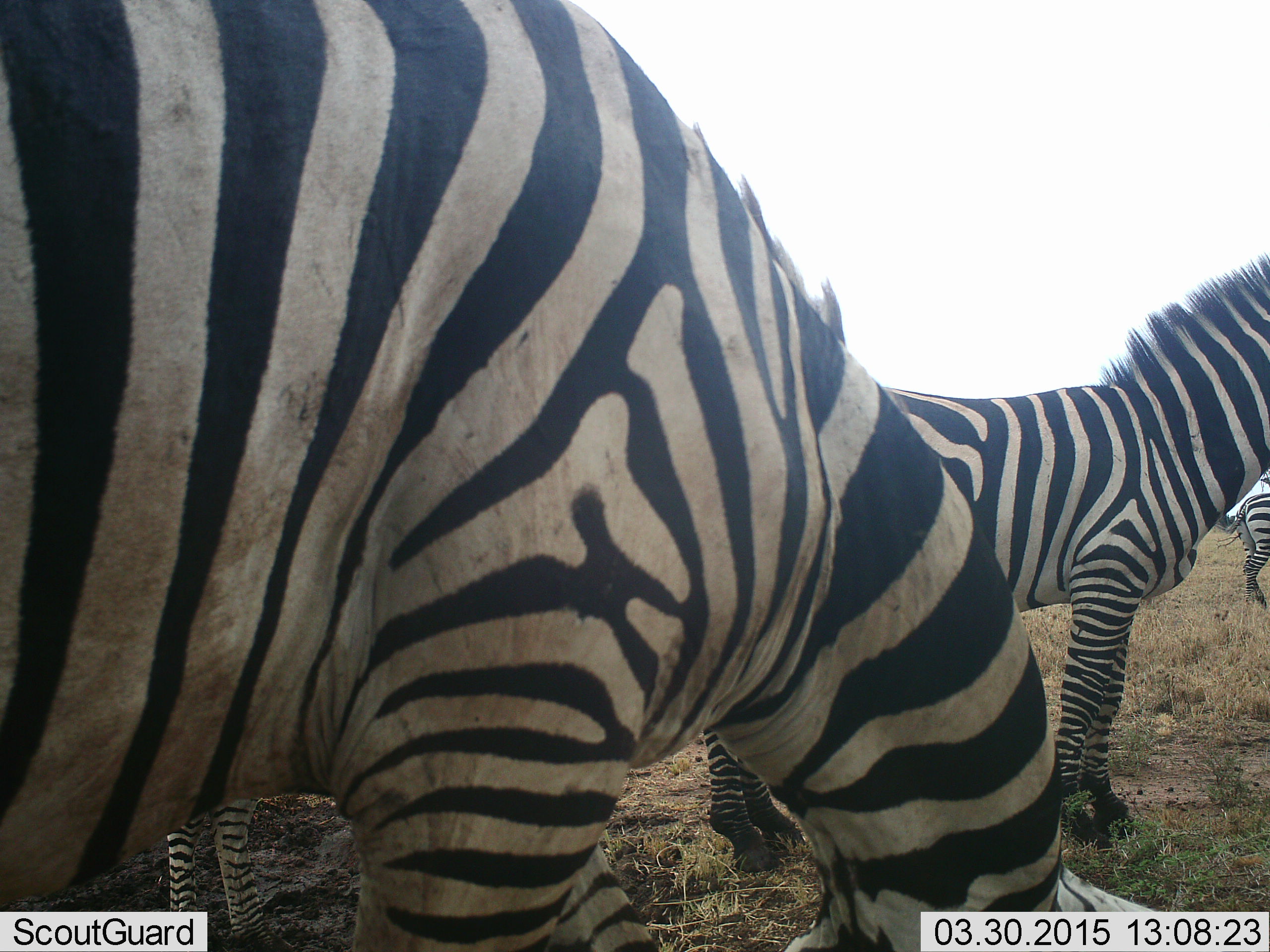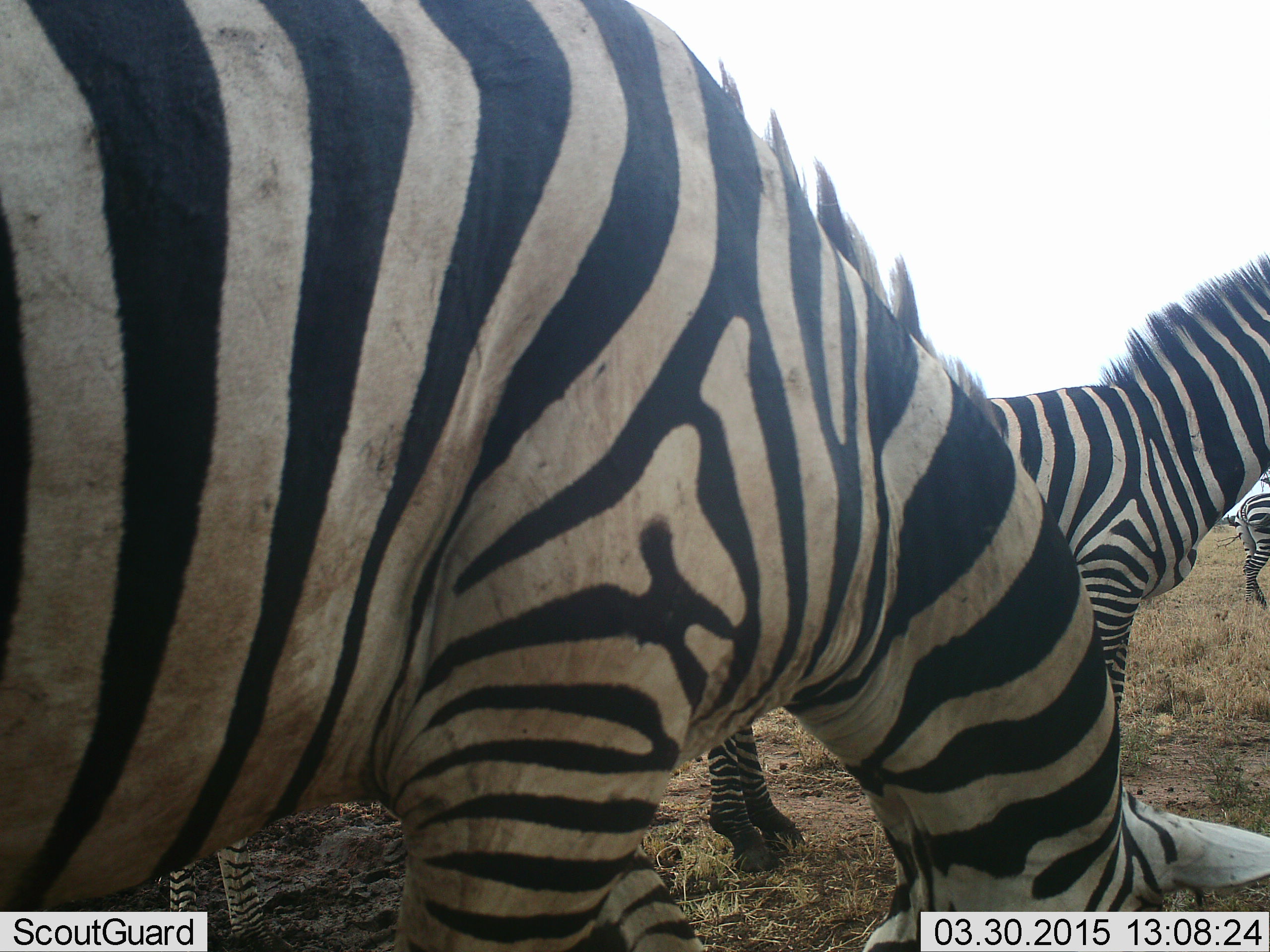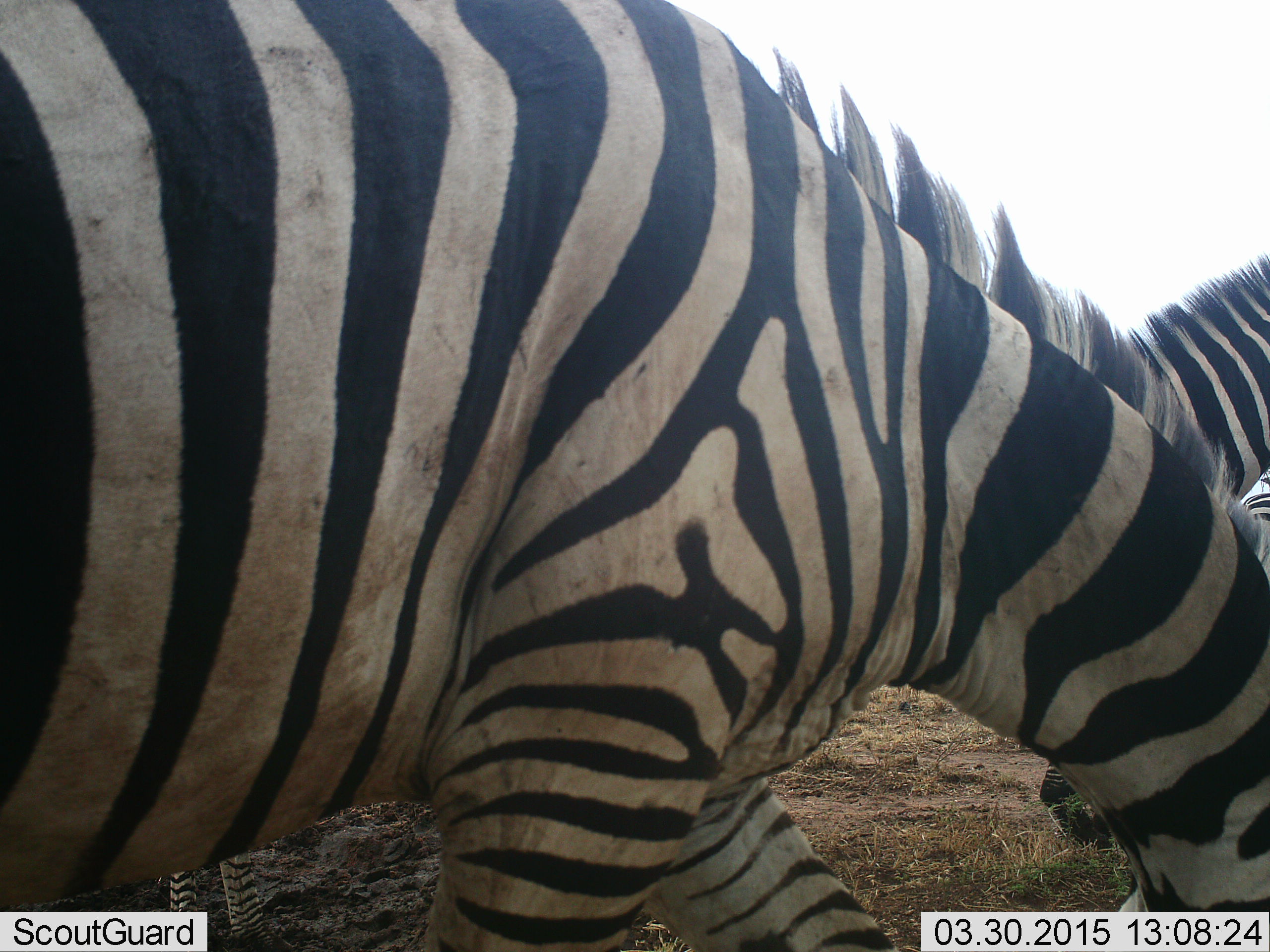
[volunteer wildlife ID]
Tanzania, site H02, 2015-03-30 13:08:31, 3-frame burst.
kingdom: Animalia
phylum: Chordata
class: Mammalia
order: Perissodactyla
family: Equidae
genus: Equus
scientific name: Equus quagga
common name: plains zebra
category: zebra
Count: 3.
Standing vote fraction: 100%.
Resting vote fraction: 0%.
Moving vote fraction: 20%.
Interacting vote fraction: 10%.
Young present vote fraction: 0%.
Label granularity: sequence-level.